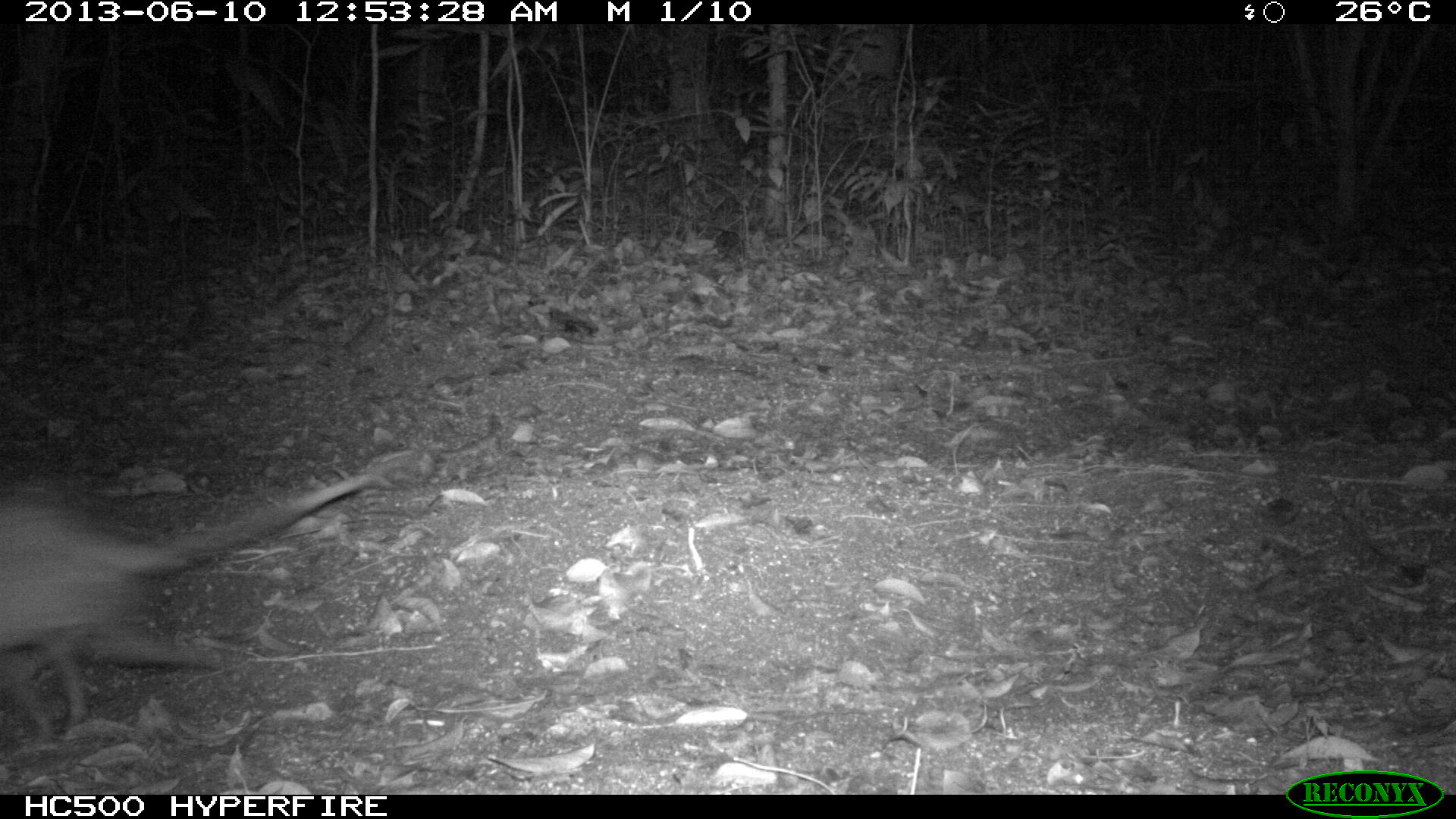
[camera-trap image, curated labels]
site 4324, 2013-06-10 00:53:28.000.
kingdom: Animalia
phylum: Chordata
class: Mammalia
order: Didelphimorphia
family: Didelphidae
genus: Didelphis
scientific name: Didelphis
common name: american opossums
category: didelphis sp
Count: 1.